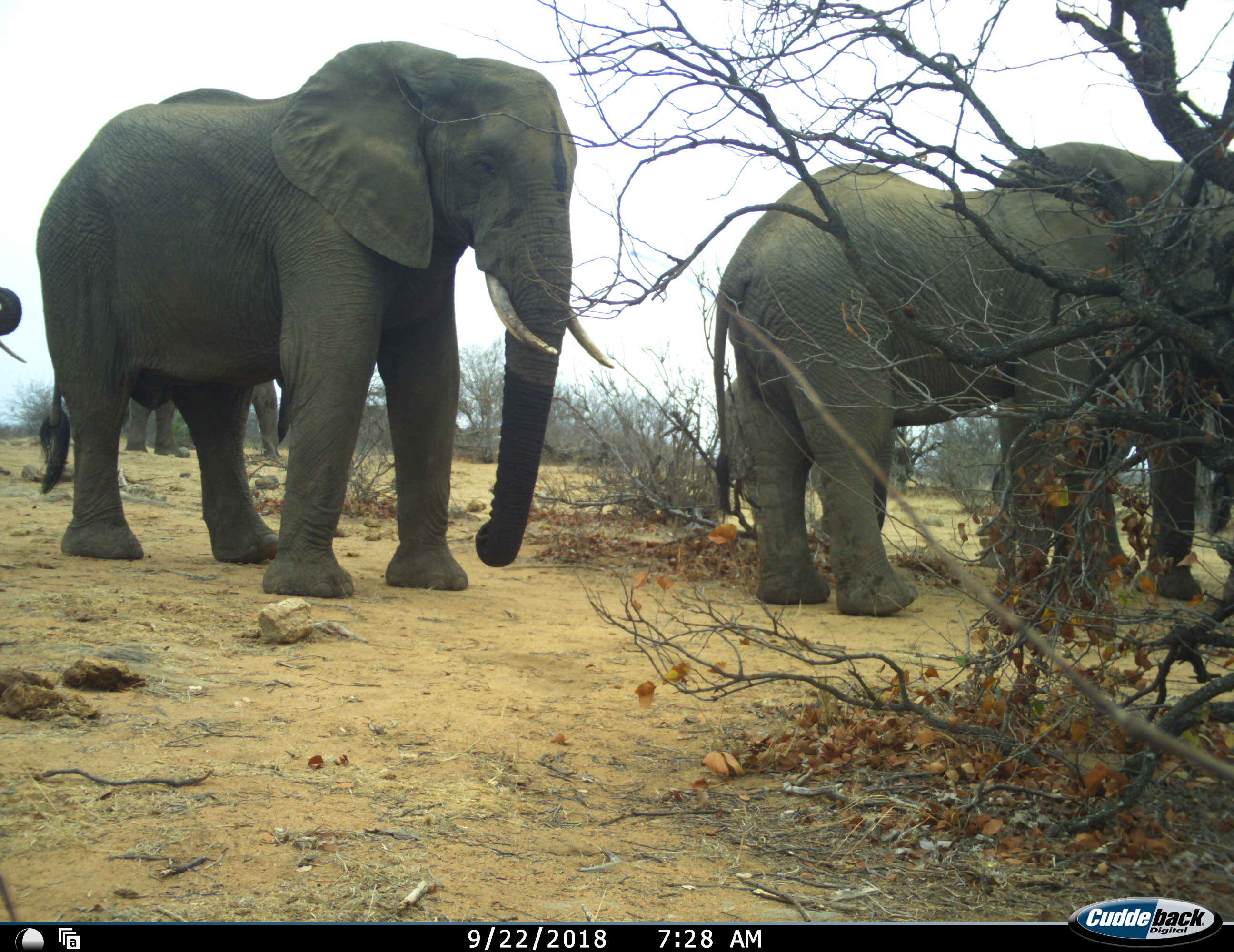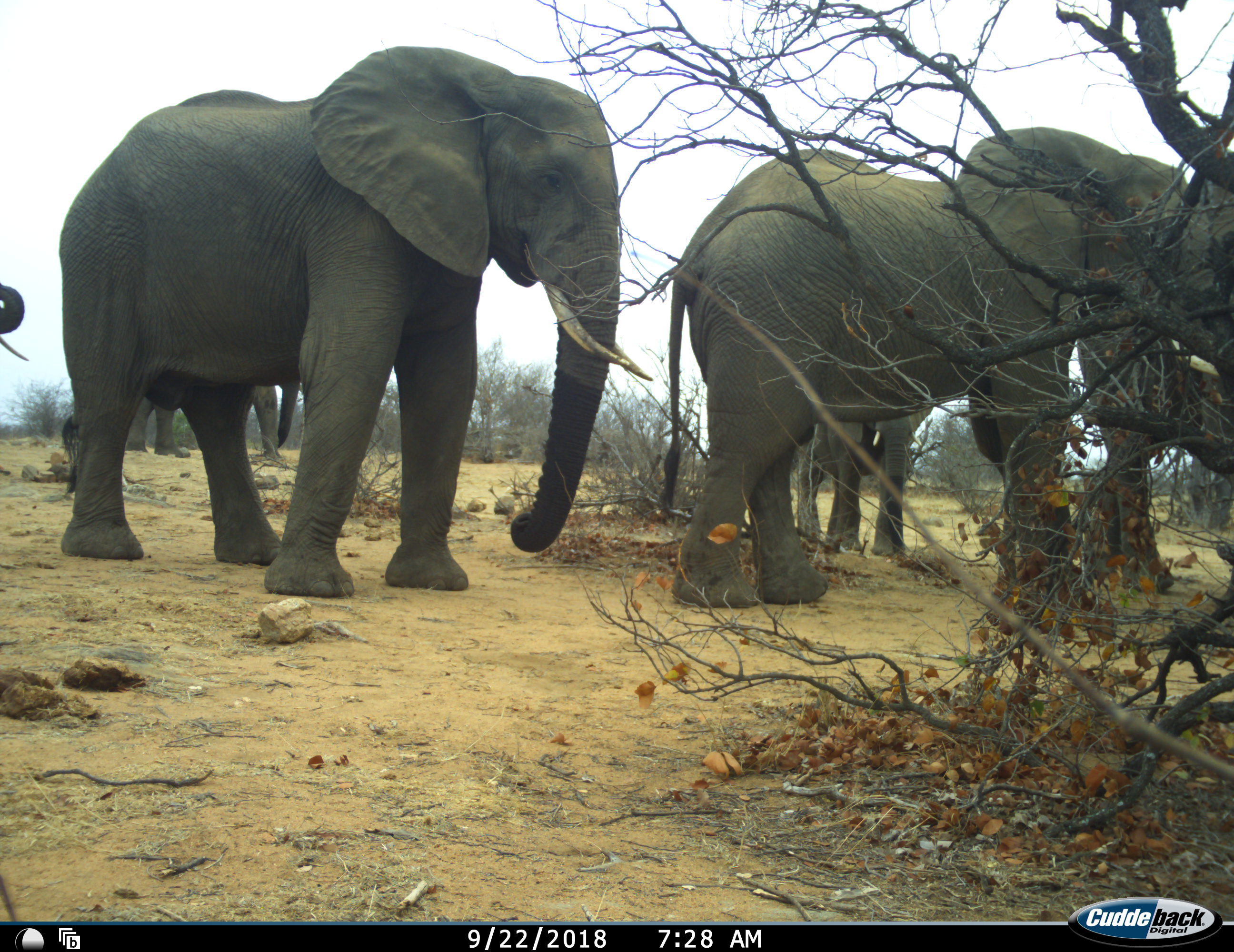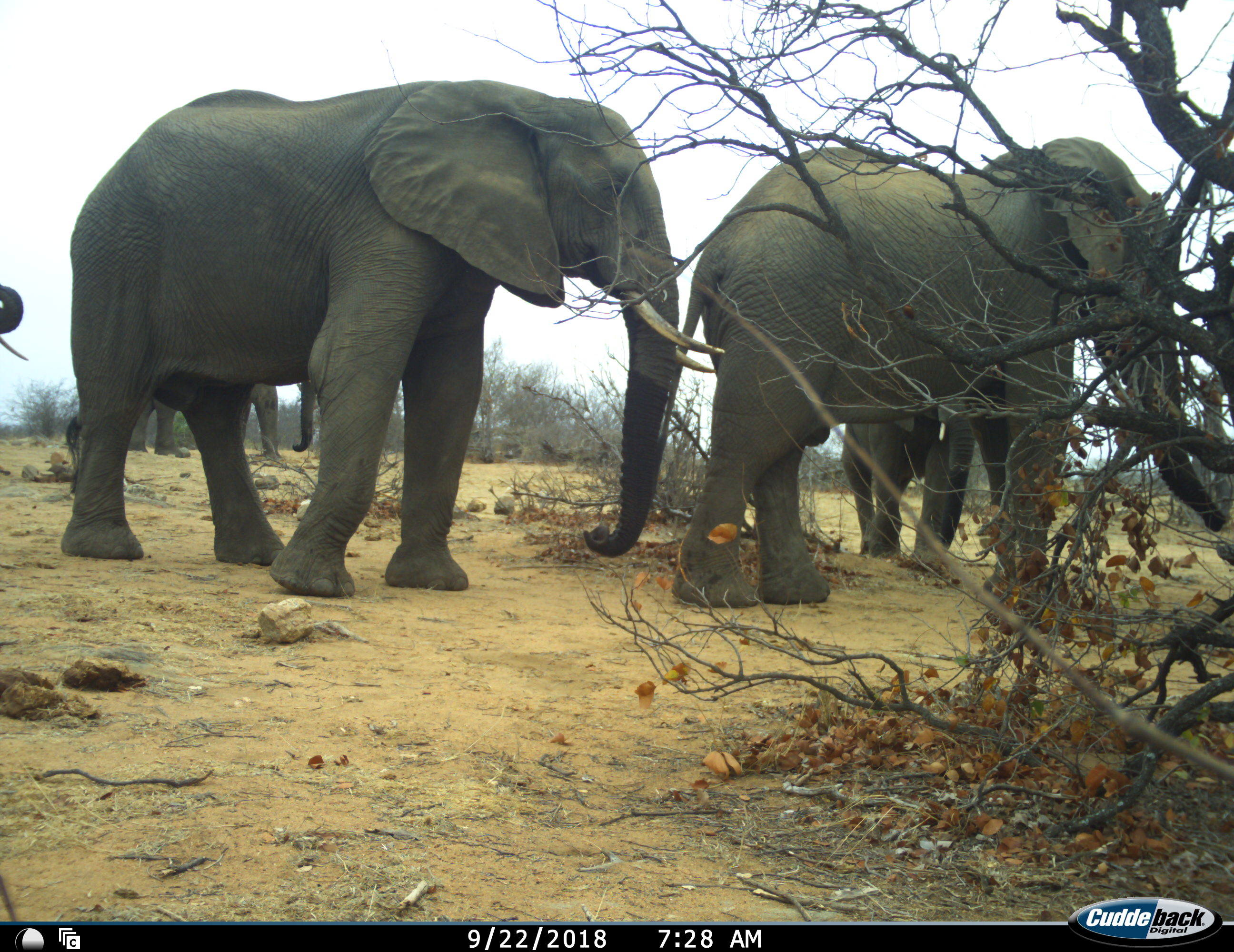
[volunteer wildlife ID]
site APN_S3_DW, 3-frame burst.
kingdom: Animalia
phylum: Chordata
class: Mammalia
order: Proboscidea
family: Elephantidae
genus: Loxodonta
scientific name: Loxodonta africana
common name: african bush elephant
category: elephant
Elephant (african bush elephant) (Loxodonta africana), count 6. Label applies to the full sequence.